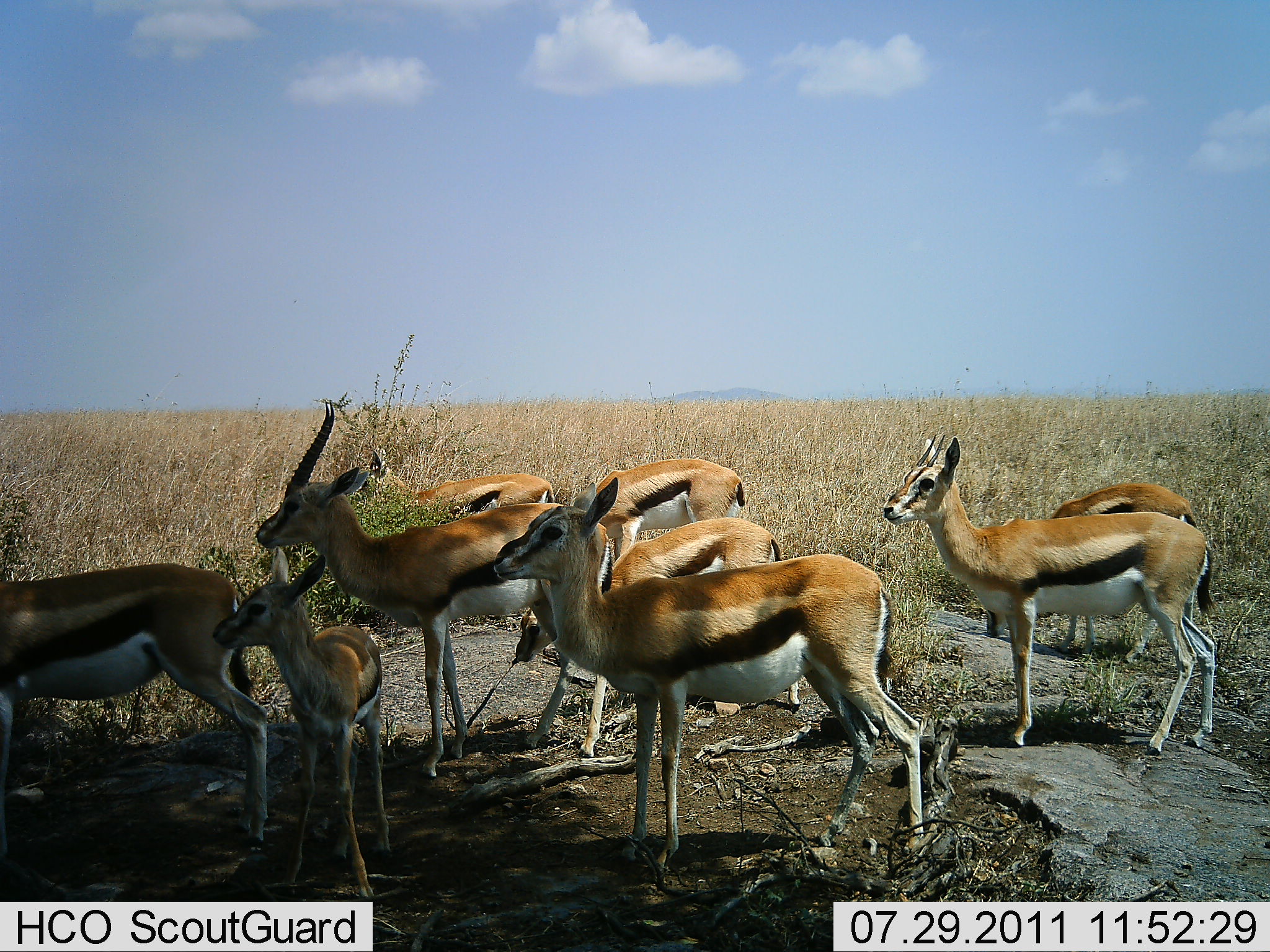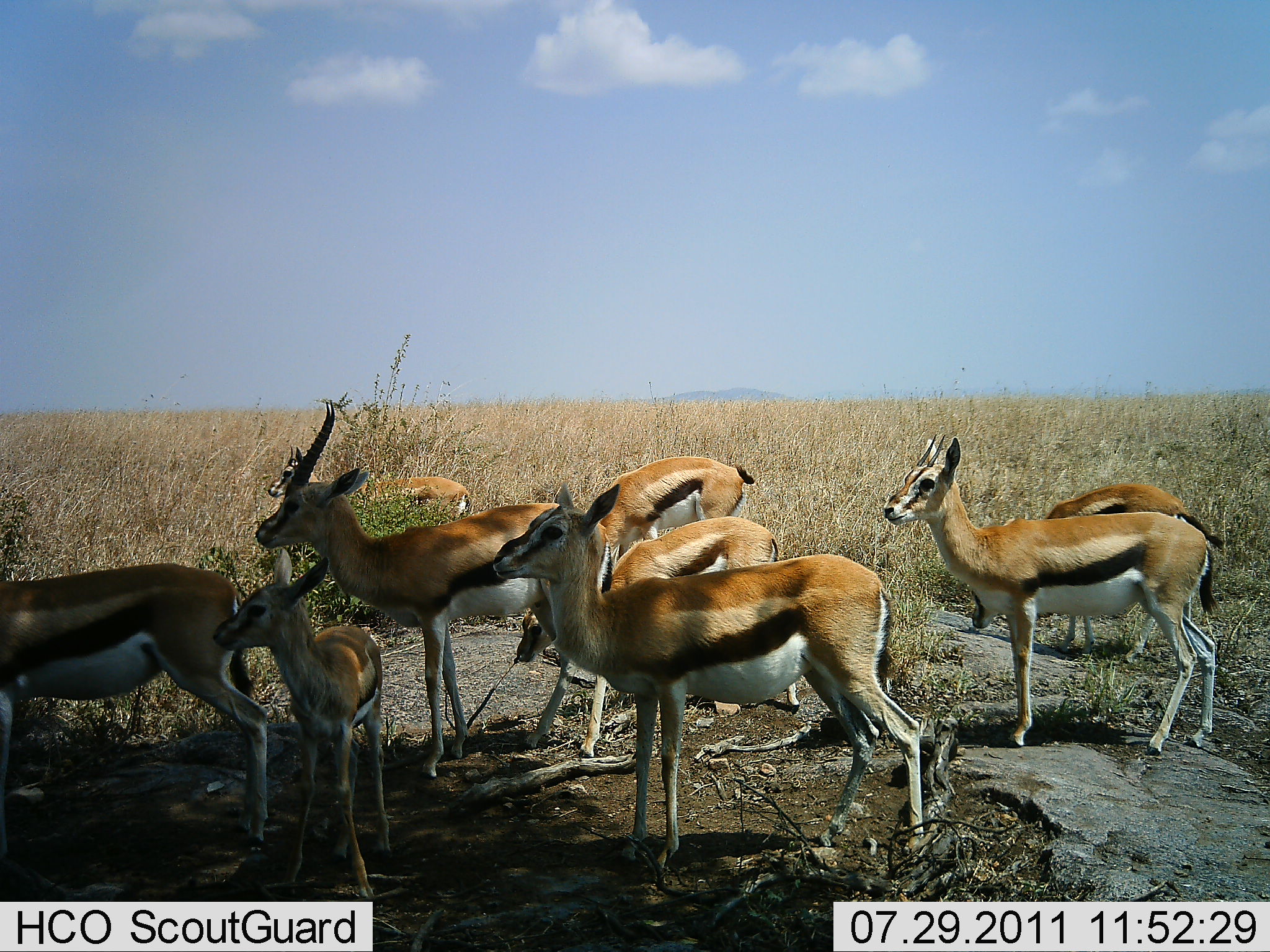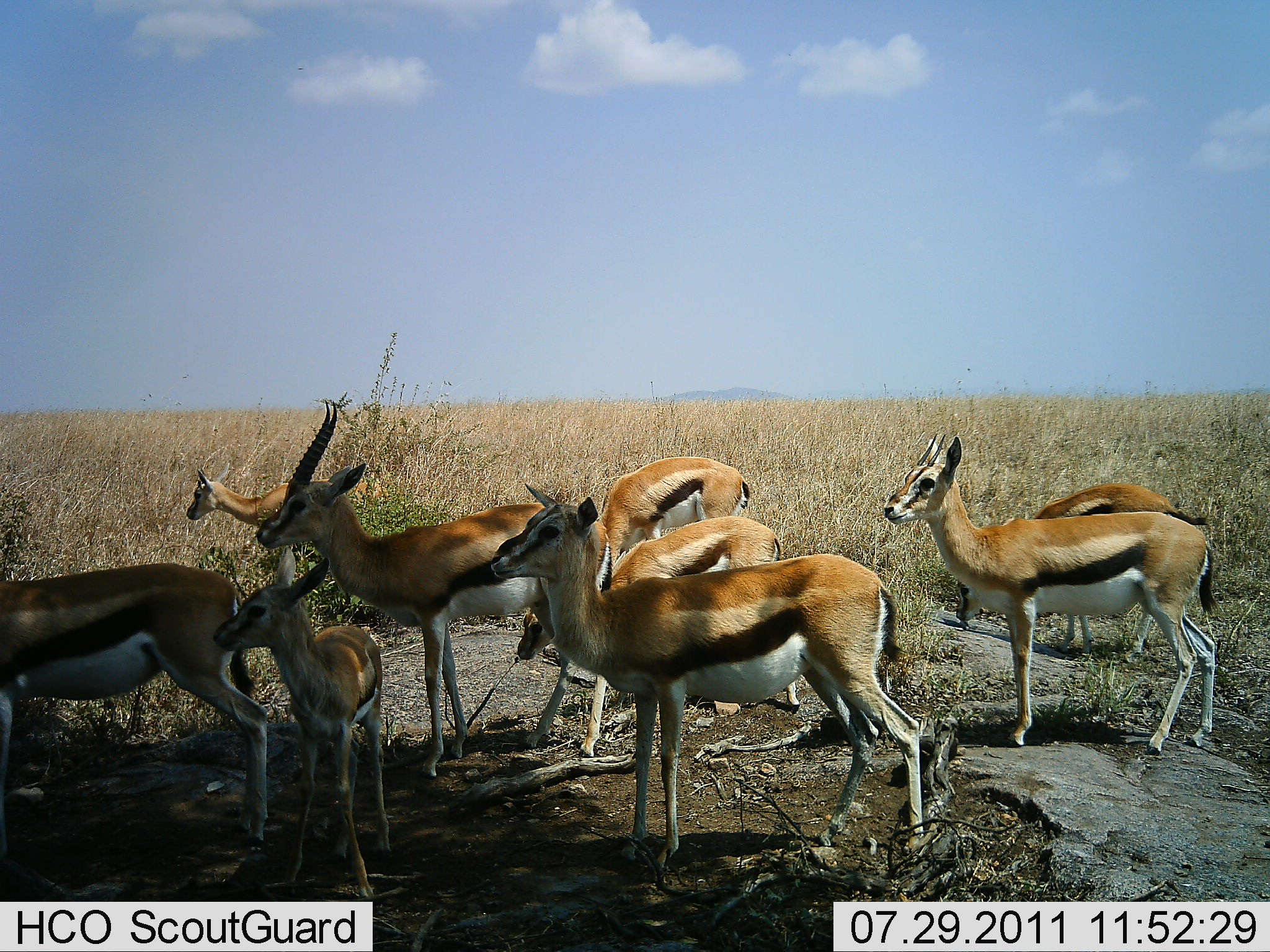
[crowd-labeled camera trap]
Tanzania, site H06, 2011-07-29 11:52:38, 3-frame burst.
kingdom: Animalia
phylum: Chordata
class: Mammalia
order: Artiodactyla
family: Bovidae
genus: Eudorcas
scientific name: Eudorcas thomsonii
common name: thomson's gazelle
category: gazellethomsons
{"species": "gazellethomsons (thomson's gazelle) (Eudorcas thomsonii)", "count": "9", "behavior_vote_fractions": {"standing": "93%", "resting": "14%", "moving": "50%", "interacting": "14%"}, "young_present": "79%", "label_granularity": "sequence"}